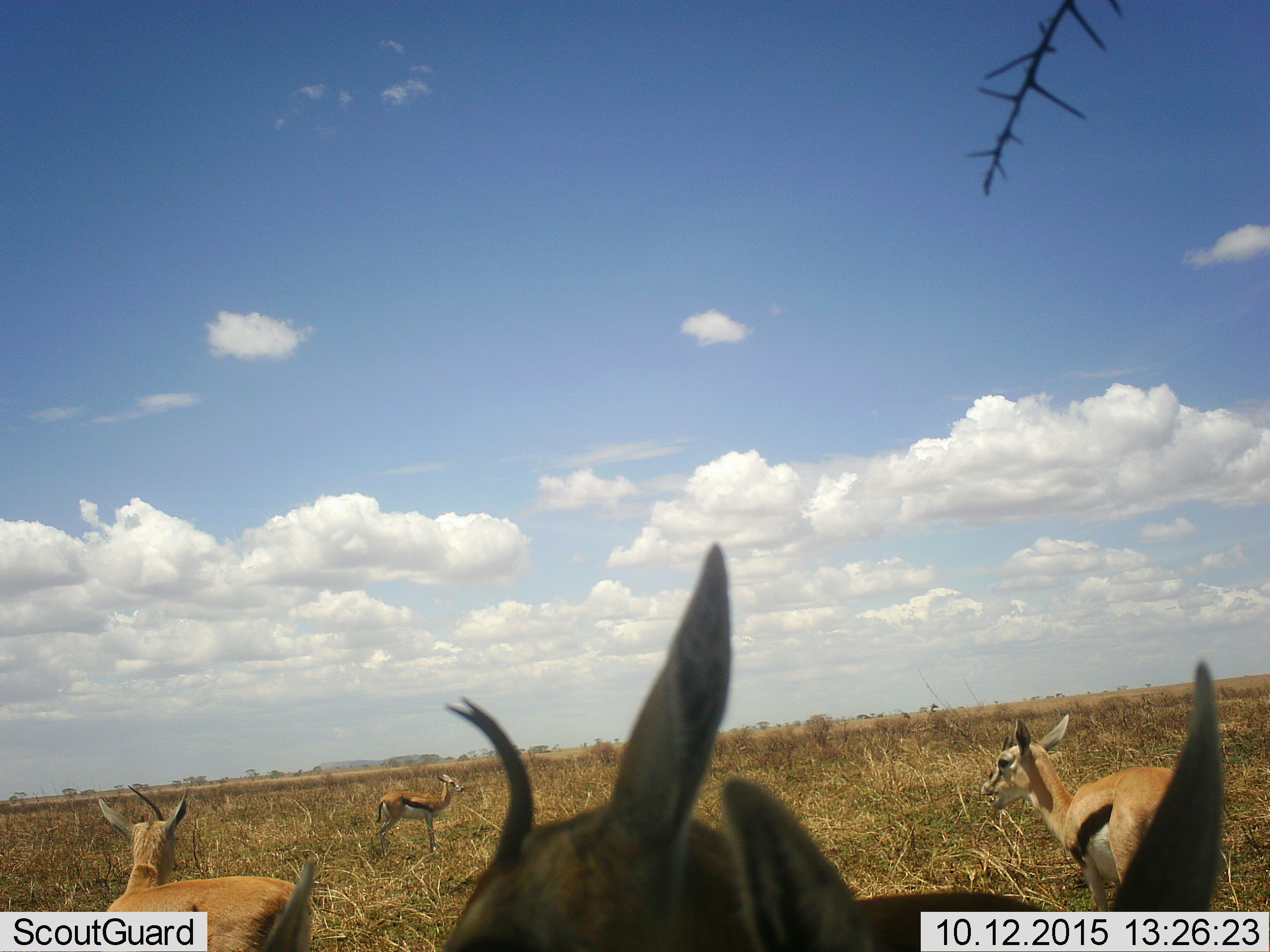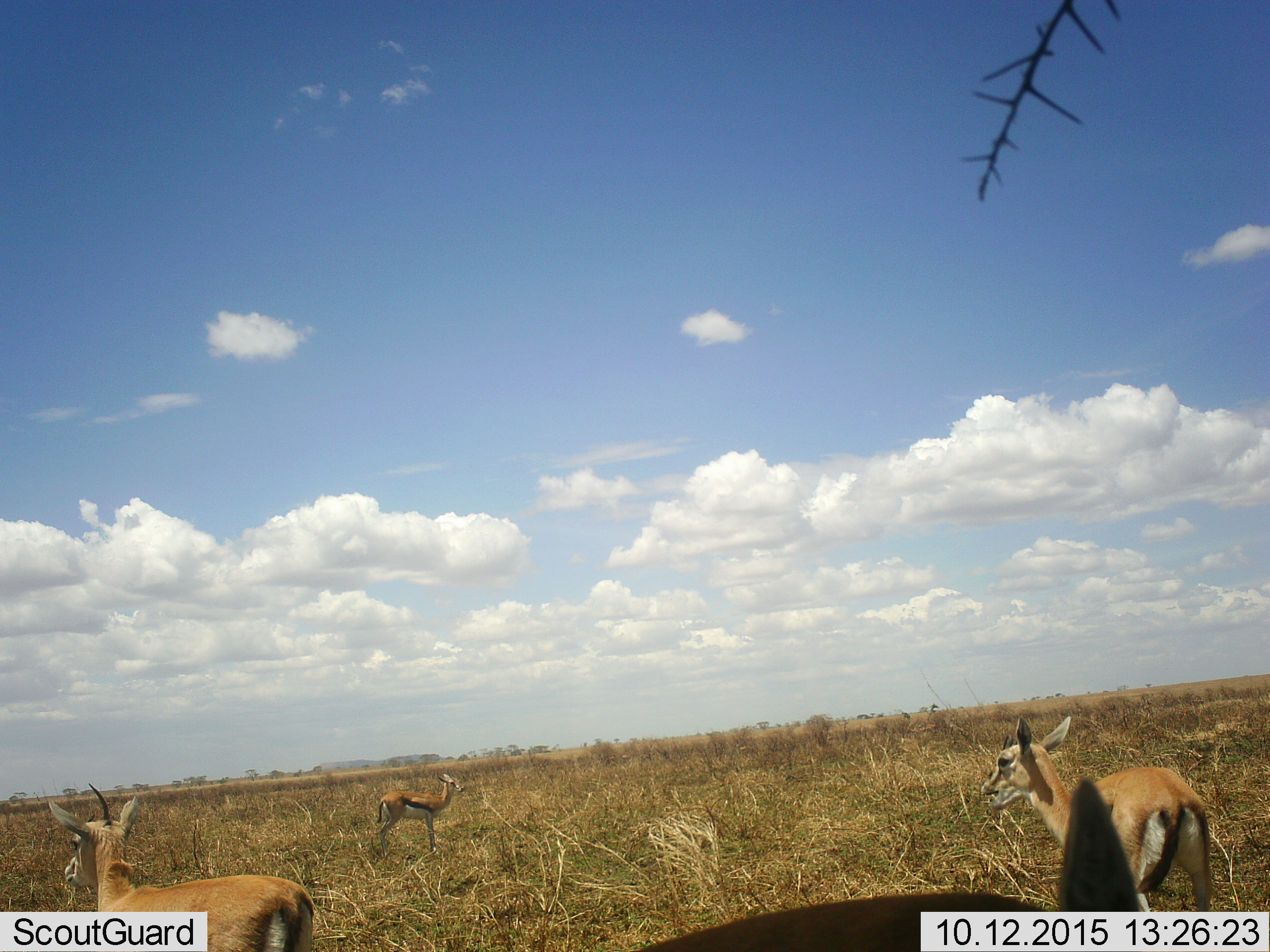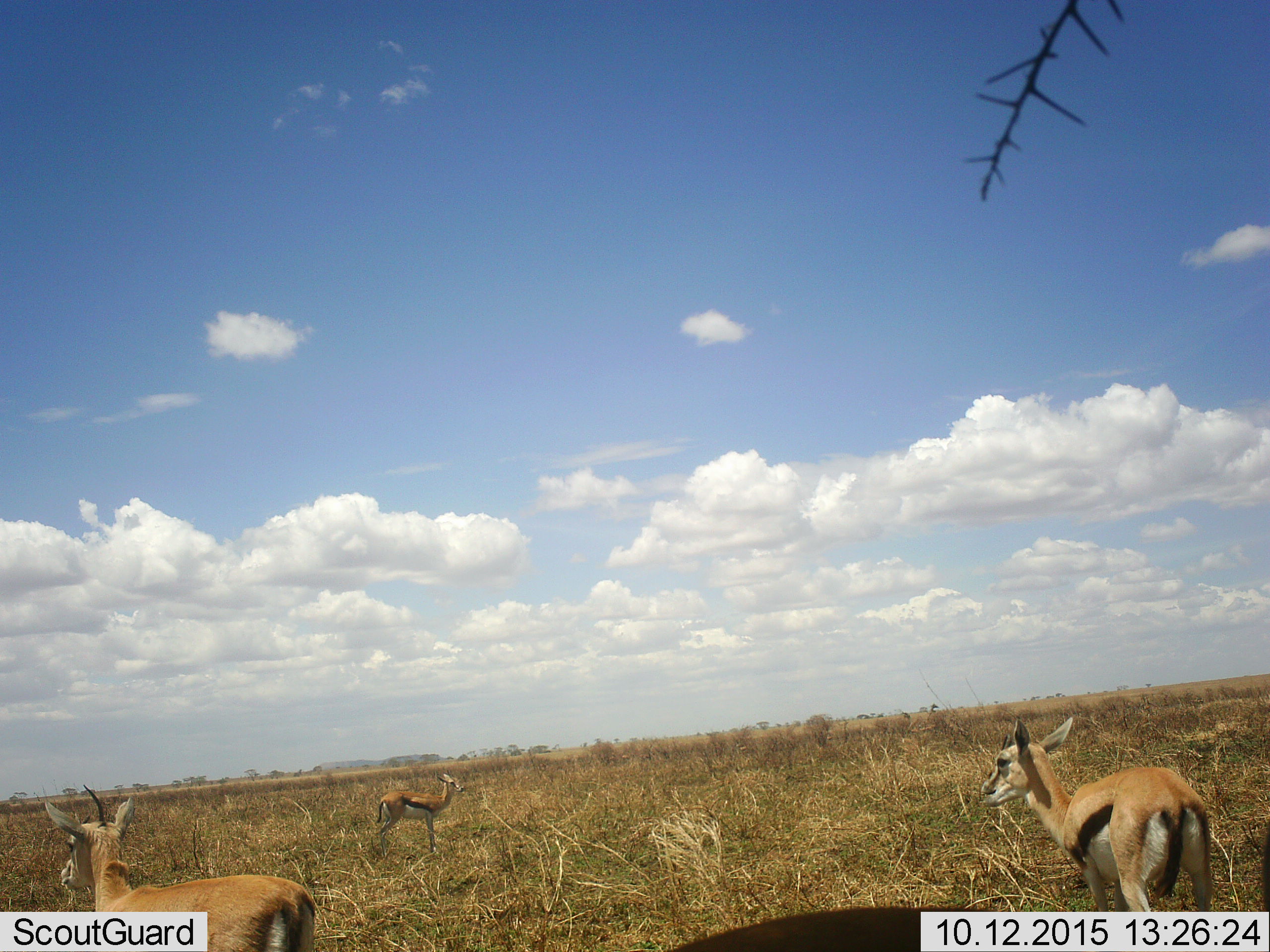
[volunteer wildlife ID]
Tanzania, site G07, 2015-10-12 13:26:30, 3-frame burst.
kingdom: Animalia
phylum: Chordata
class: Mammalia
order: Artiodactyla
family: Bovidae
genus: Eudorcas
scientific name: Eudorcas thomsonii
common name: thomson's gazelle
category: gazellethomsons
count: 5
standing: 100%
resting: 0%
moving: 14%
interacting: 0%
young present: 0%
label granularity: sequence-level